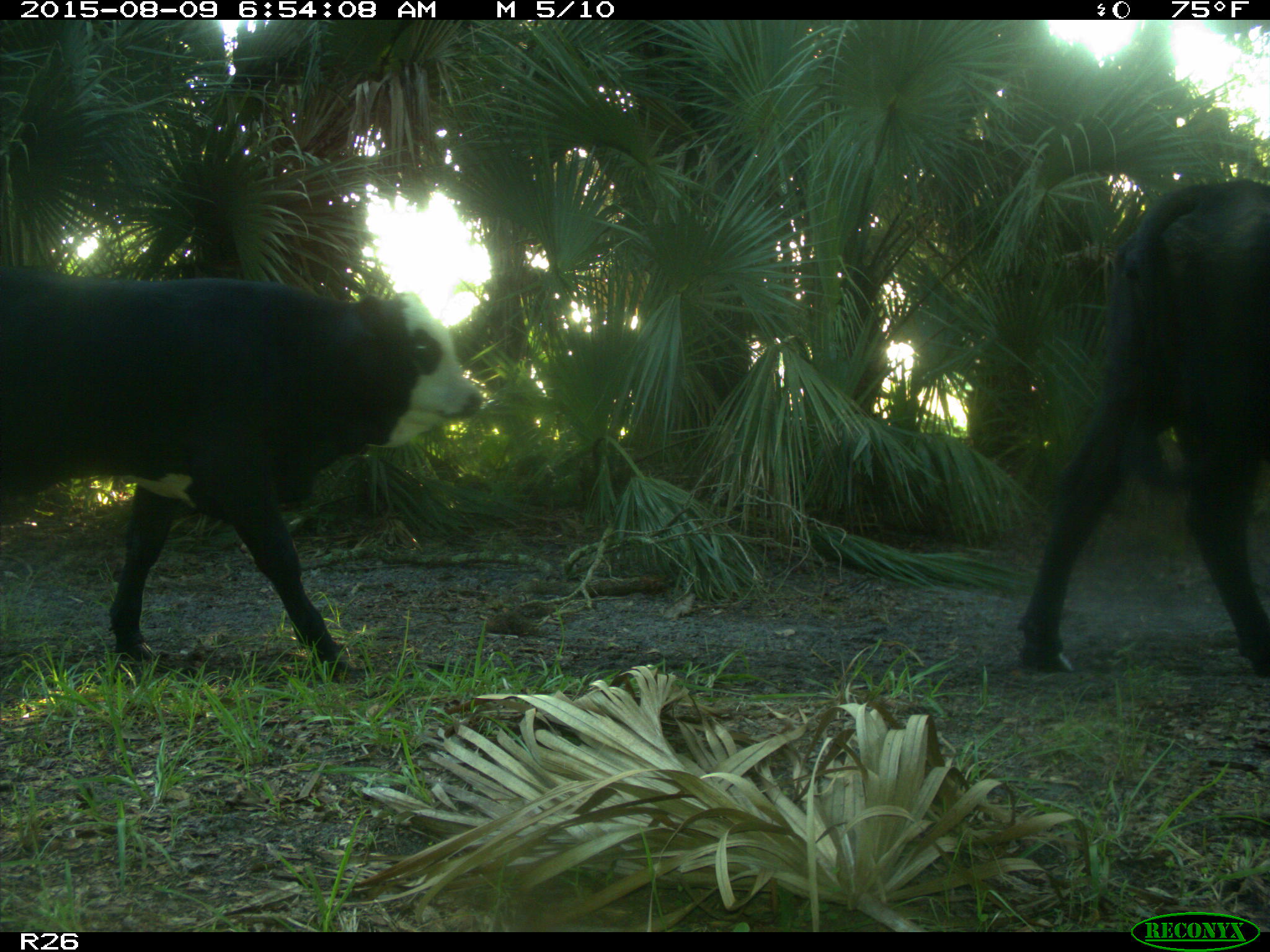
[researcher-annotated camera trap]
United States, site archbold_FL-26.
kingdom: Animalia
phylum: Chordata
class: Mammalia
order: Artiodactyla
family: Bovidae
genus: Bos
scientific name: Bos taurus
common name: domestic cow